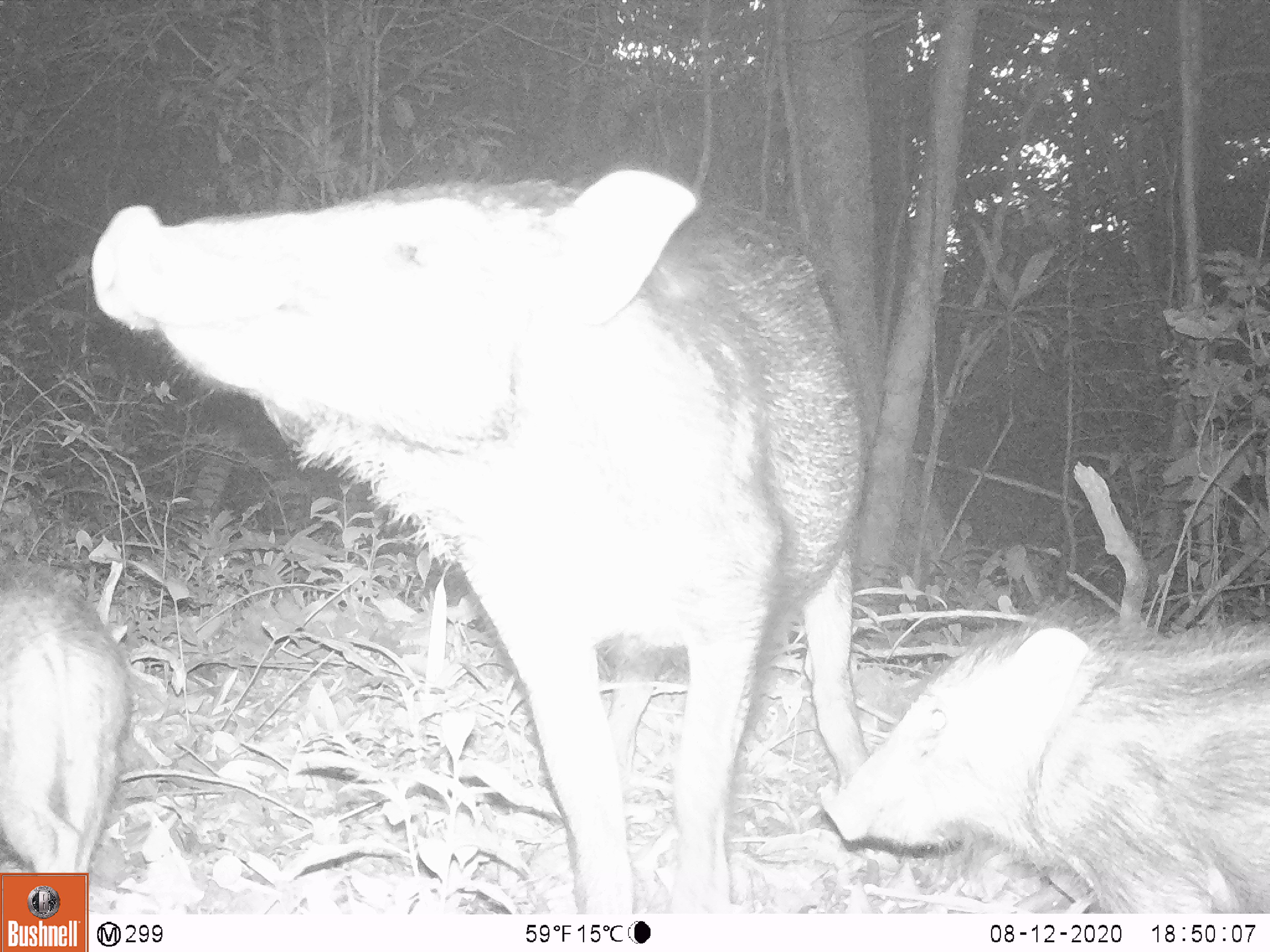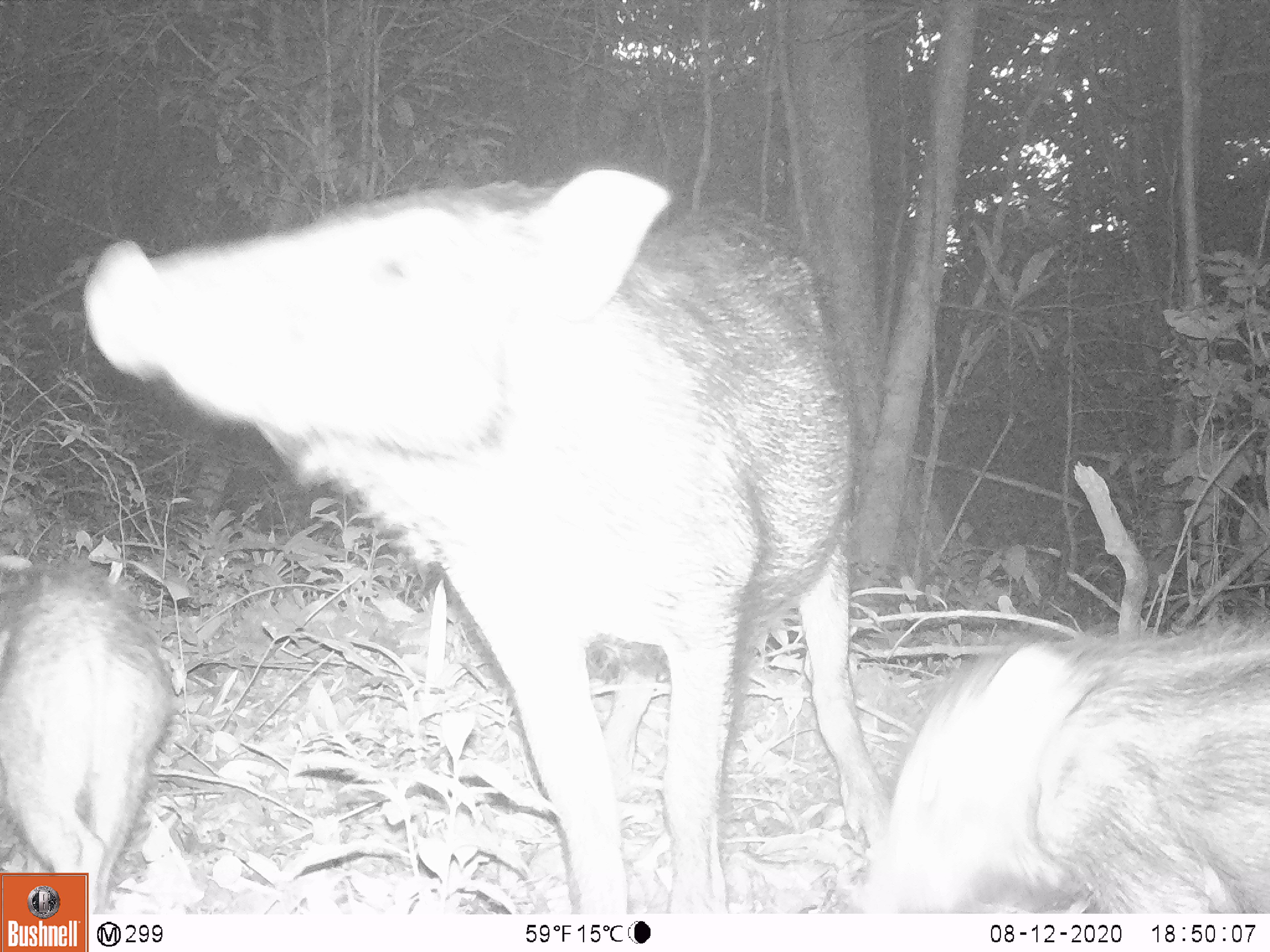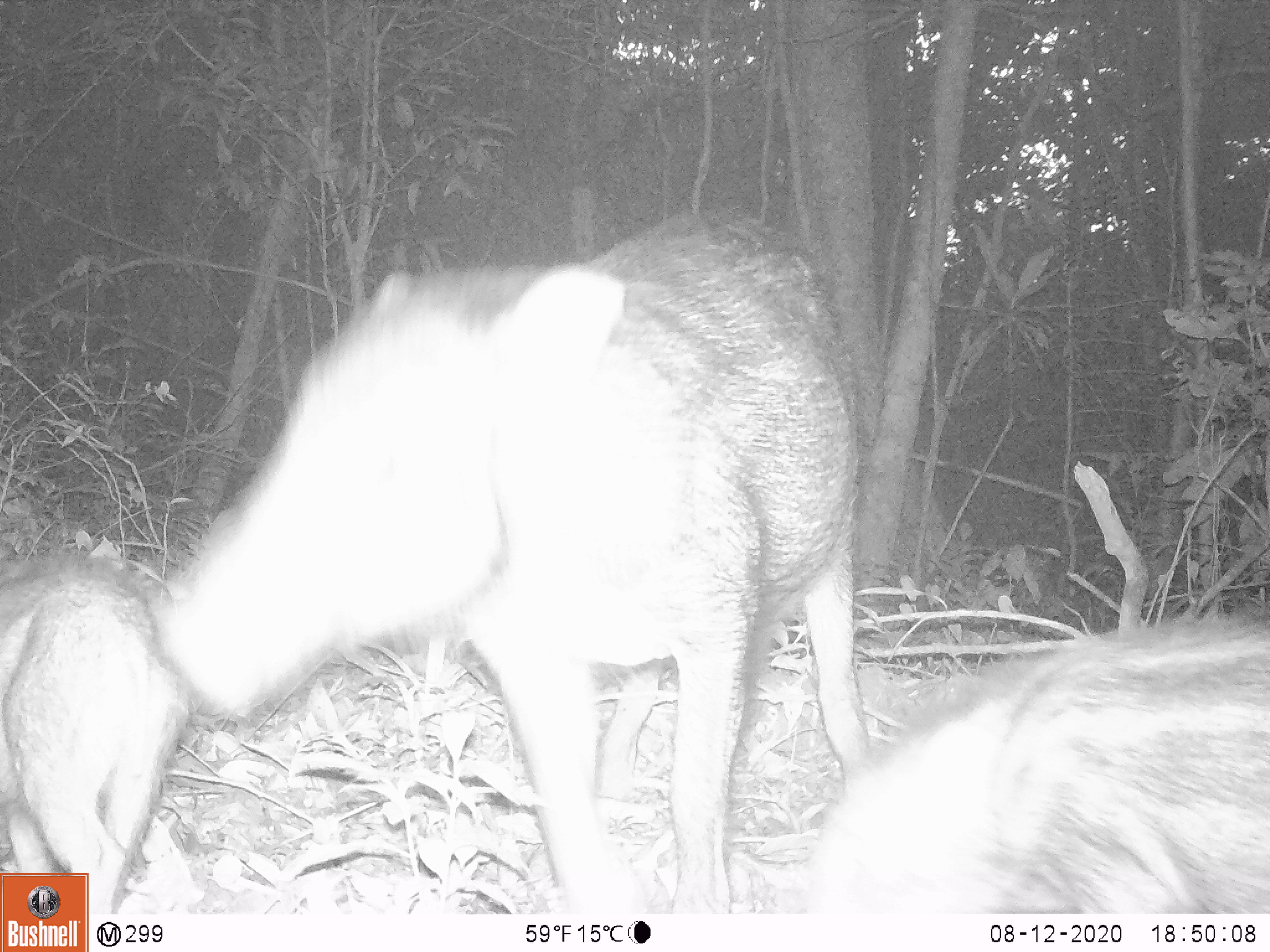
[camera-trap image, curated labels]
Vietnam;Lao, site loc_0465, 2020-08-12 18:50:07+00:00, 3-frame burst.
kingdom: Animalia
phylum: Chordata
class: Mammalia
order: Artiodactyla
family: Suidae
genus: Sus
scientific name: Sus scrofa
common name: eurasian wild pig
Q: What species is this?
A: Eurasian wild pig (Sus scrofa).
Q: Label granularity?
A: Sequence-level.